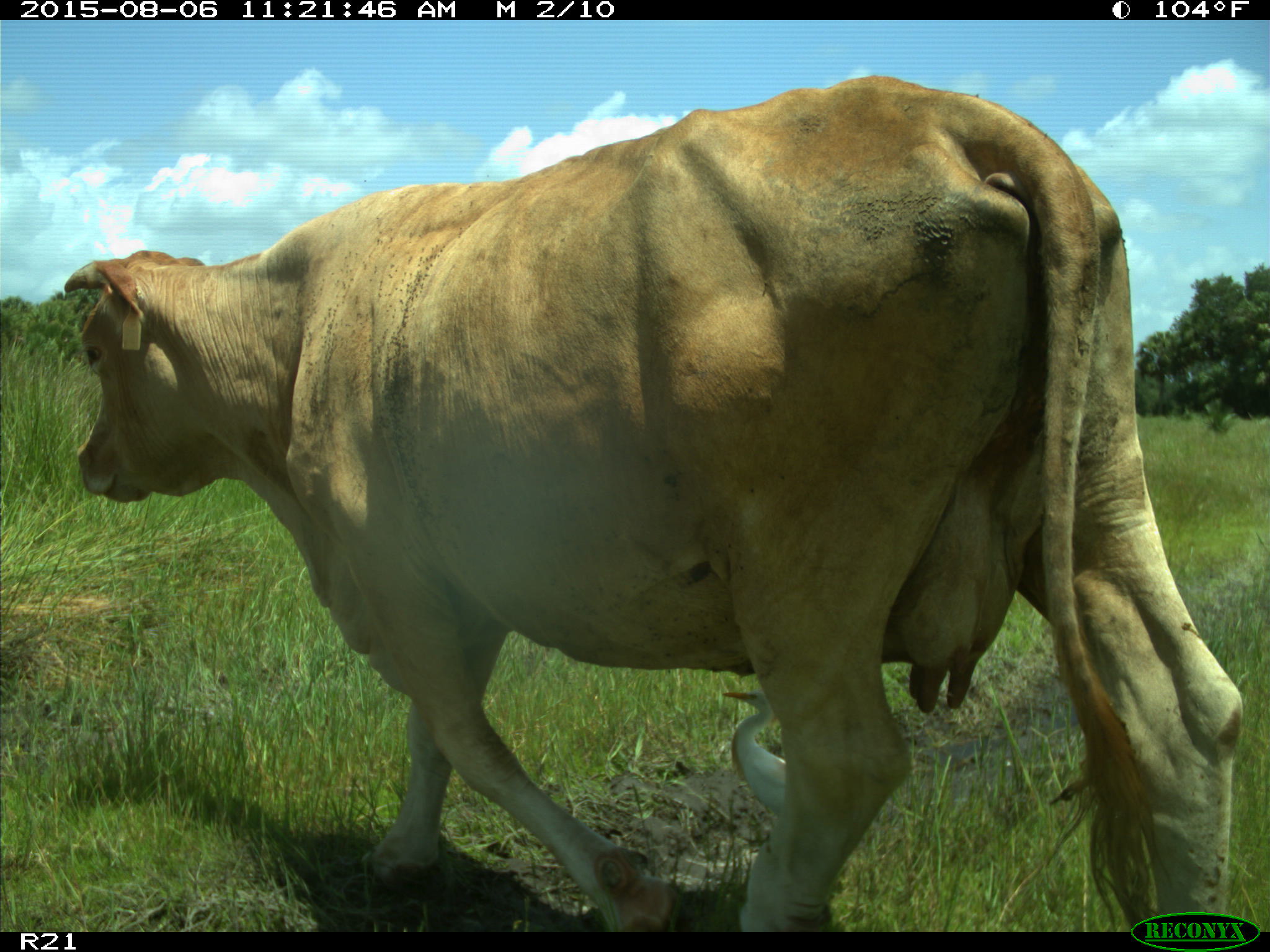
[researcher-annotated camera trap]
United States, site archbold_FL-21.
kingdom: Animalia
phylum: Chordata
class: Mammalia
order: Artiodactyla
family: Bovidae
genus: Bos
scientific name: Bos taurus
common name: domestic cow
Bos taurus (domestic cow).